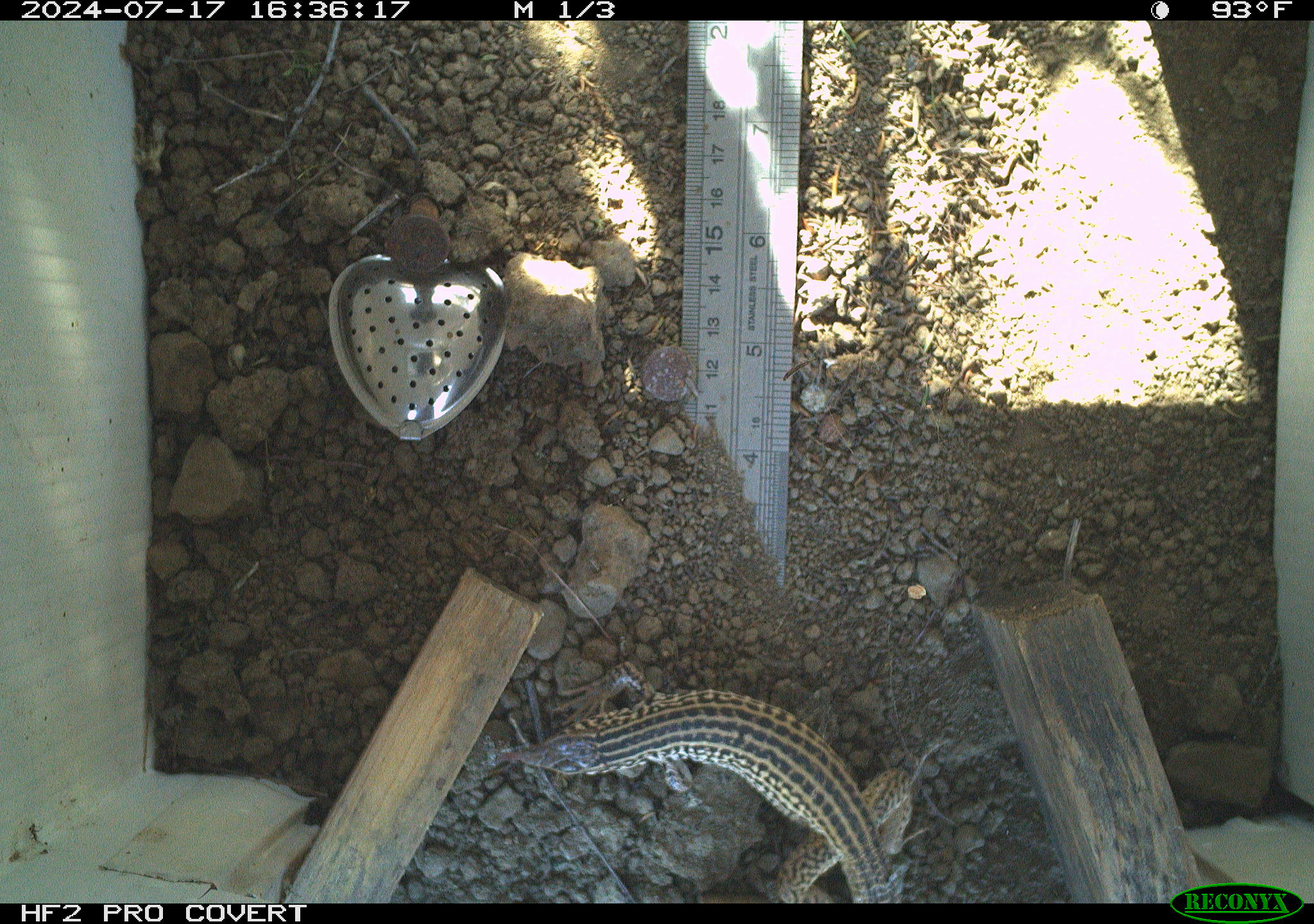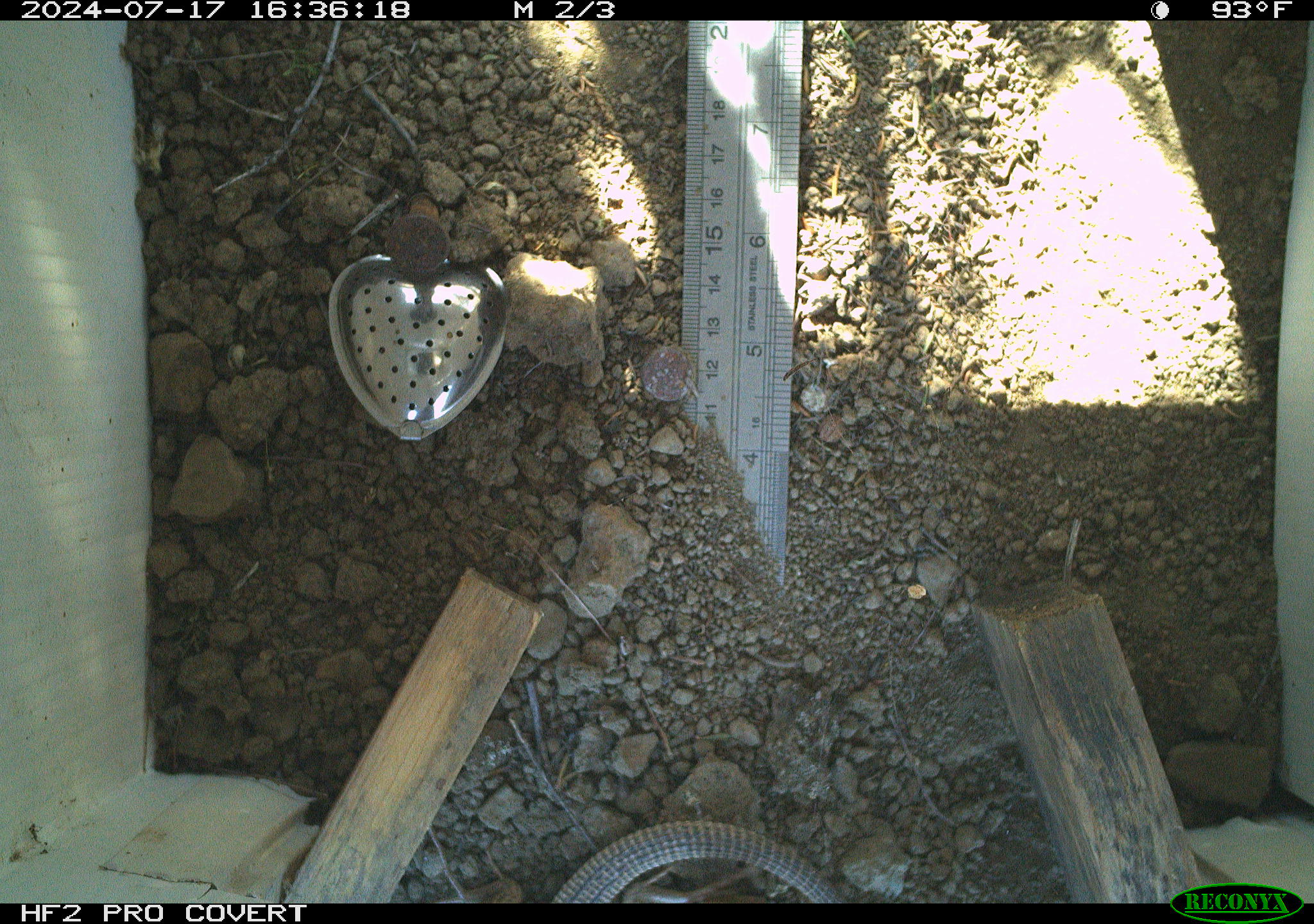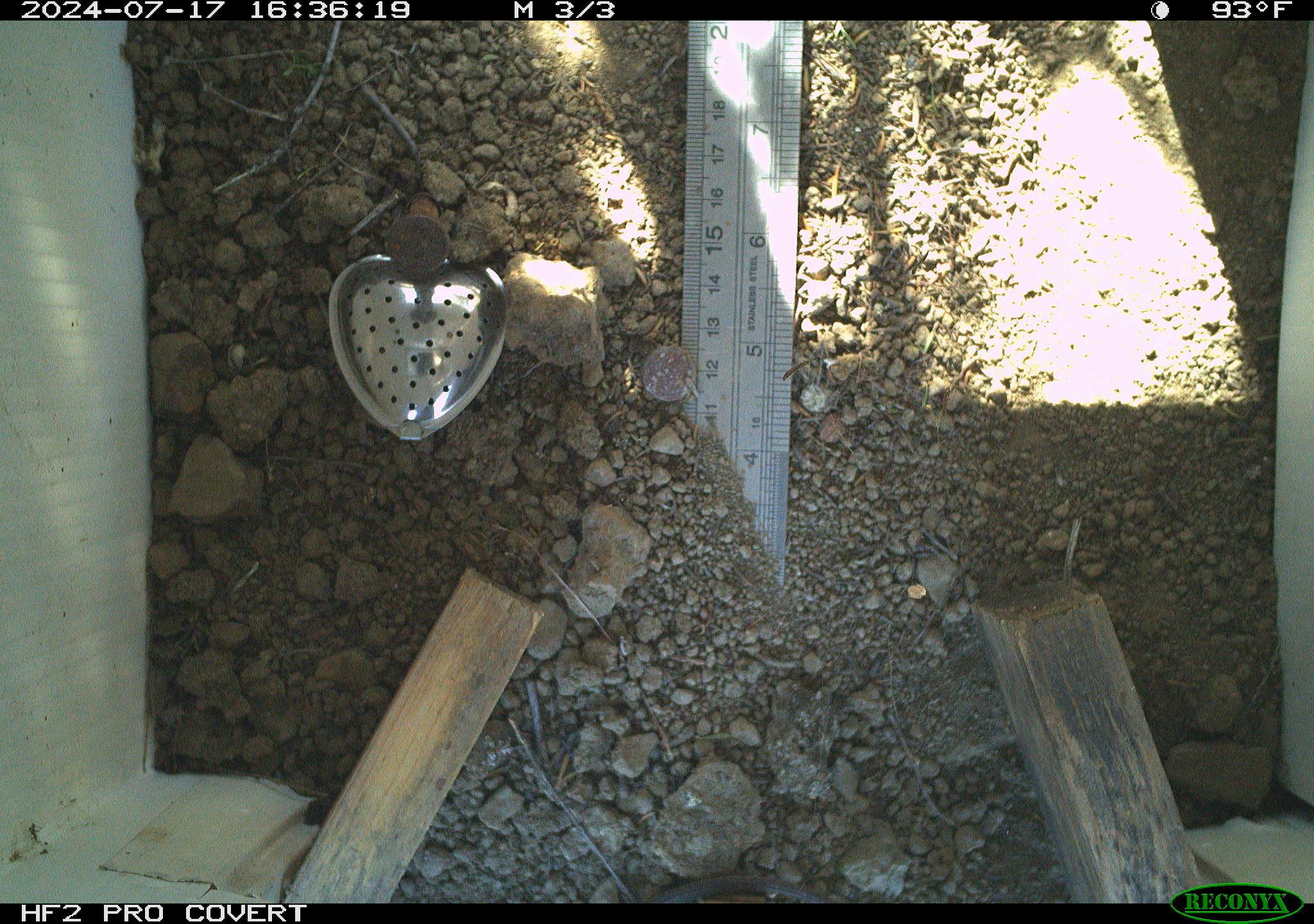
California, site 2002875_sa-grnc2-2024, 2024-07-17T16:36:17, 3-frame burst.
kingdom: Animalia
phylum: Chordata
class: Reptilia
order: Squamata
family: Teiidae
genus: Aspidoscelis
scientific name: Aspidoscelis tigris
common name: western whiptail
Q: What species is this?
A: Western whiptail (Aspidoscelis tigris).